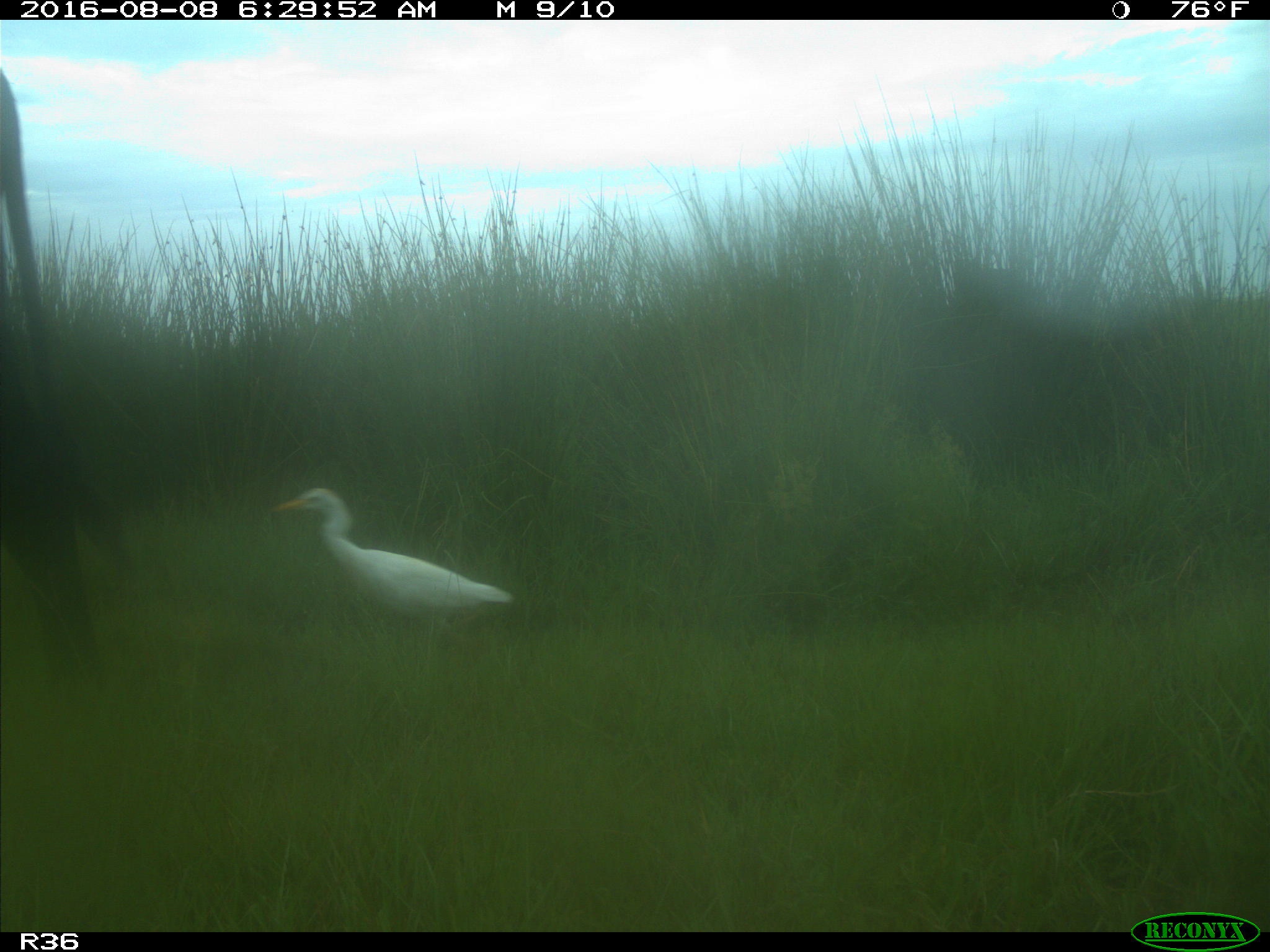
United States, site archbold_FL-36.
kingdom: Animalia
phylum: Chordata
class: Mammalia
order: Artiodactyla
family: Bovidae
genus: Bos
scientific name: Bos taurus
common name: domestic cow